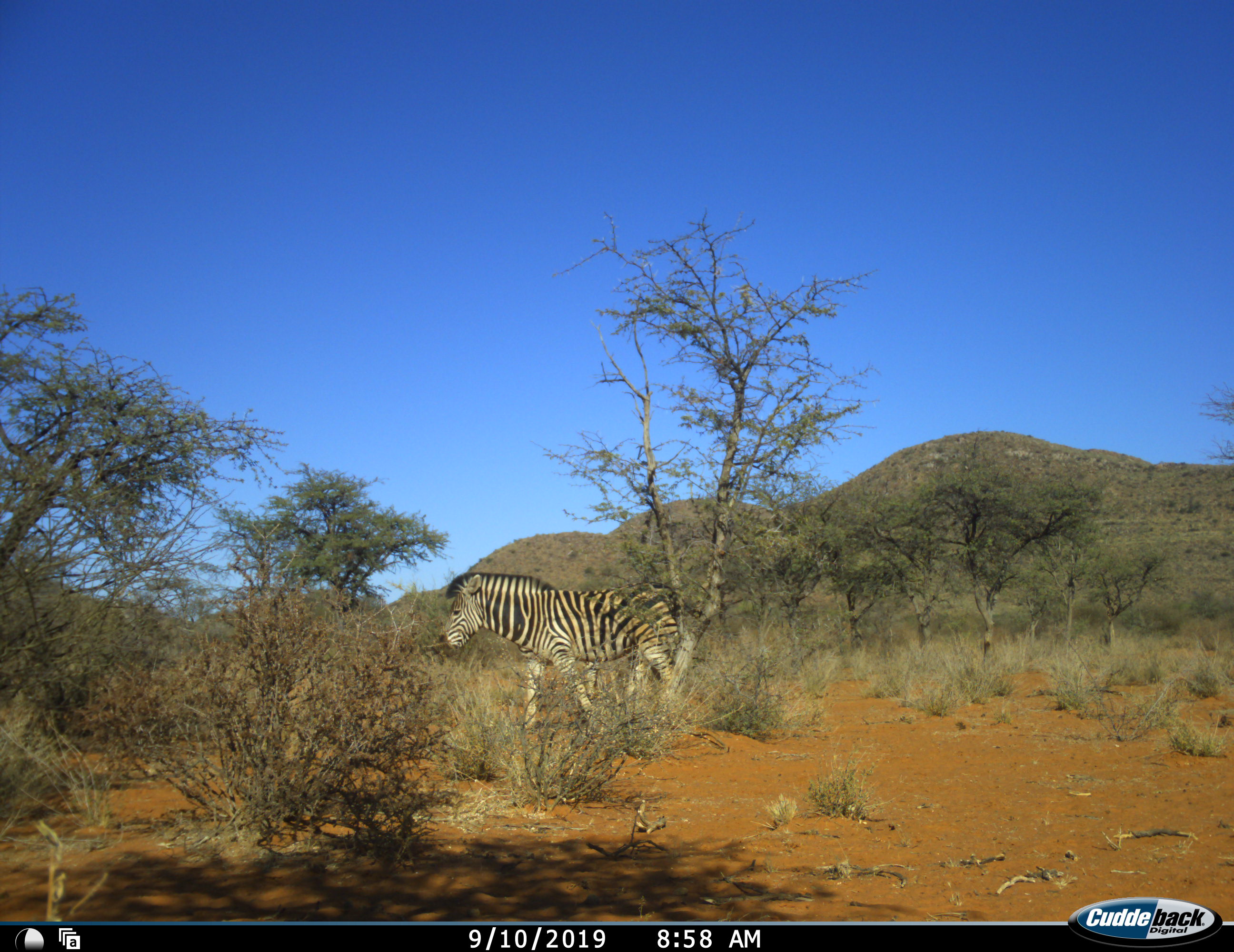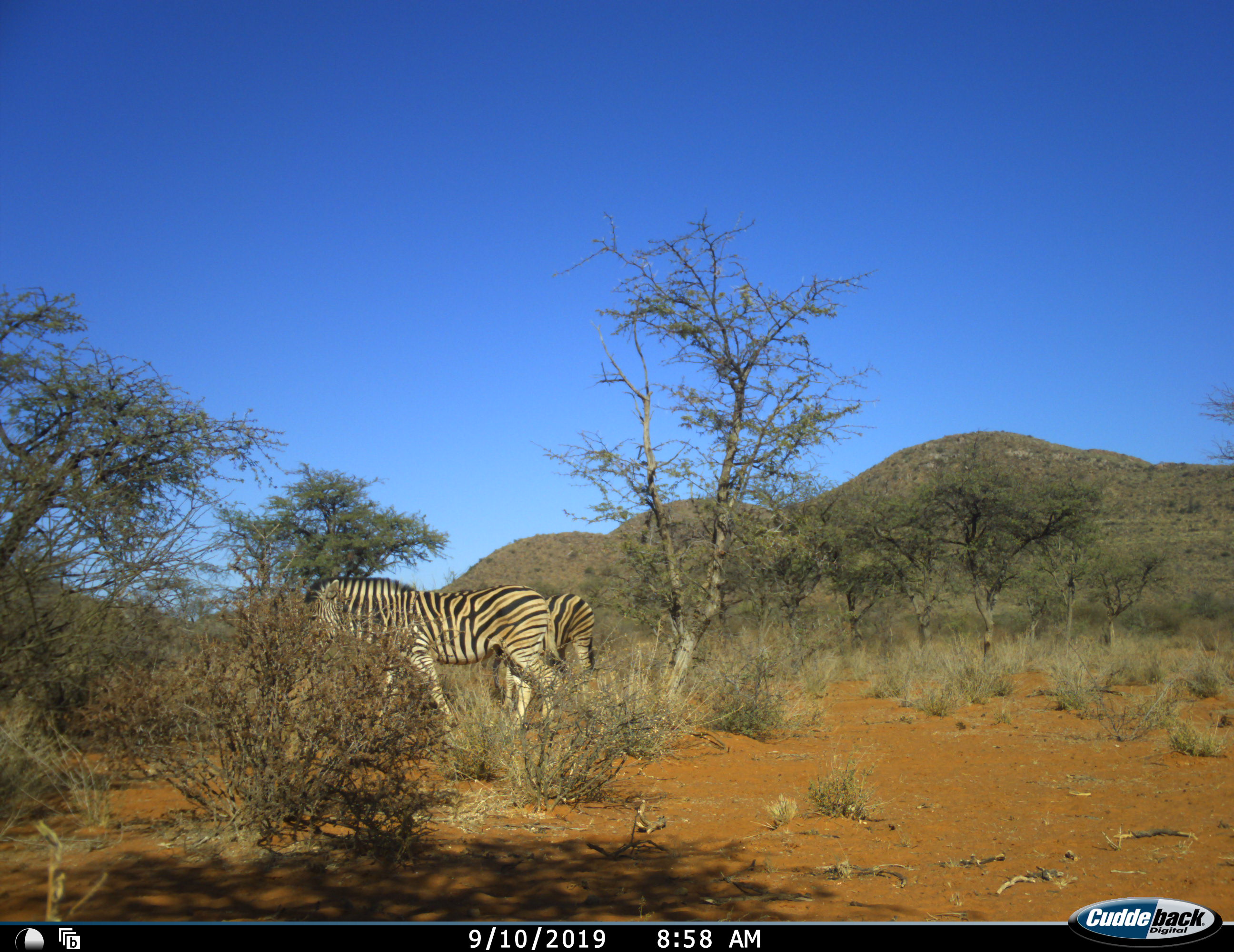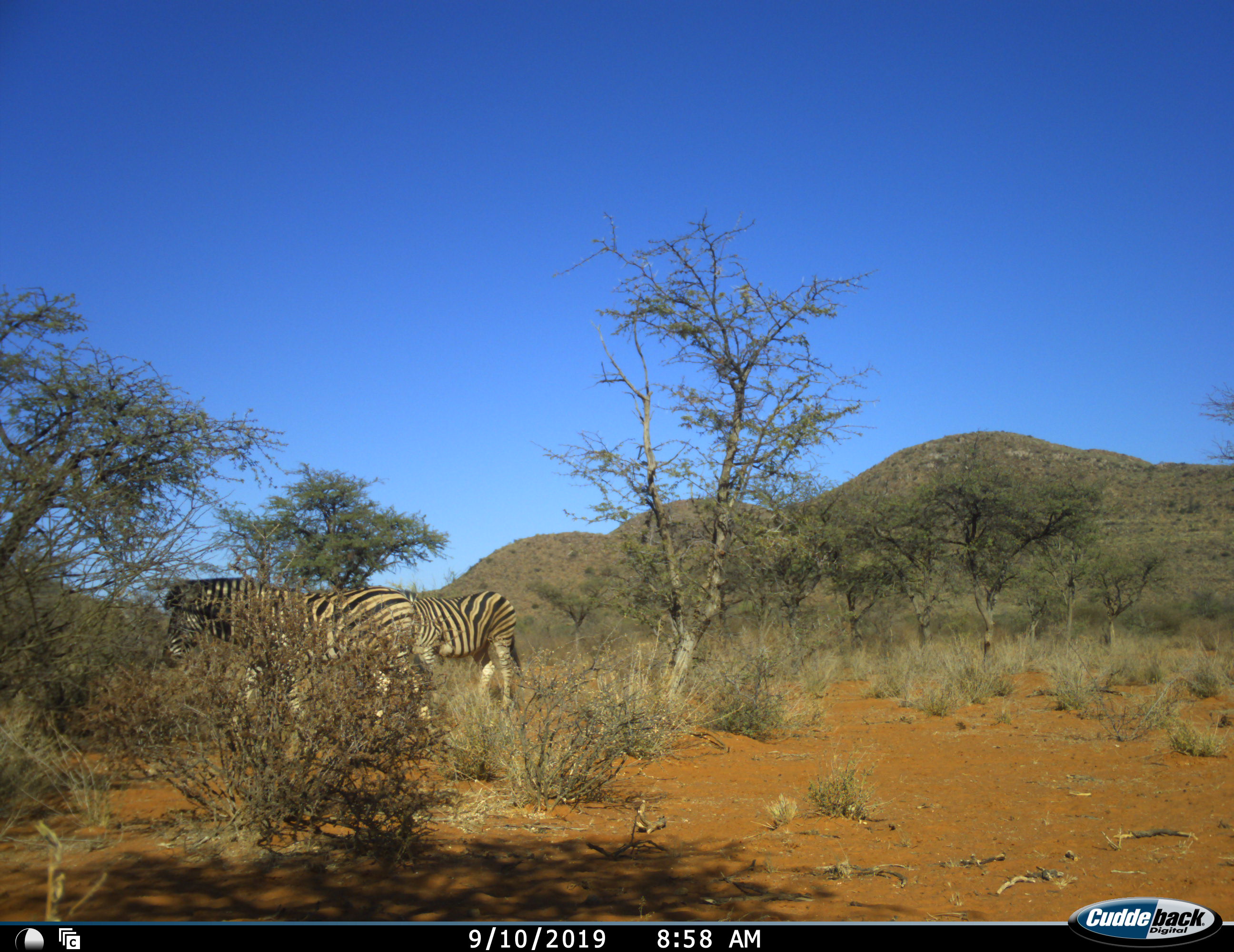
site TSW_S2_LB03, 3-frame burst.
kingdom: Animalia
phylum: Chordata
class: Mammalia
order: Perissodactyla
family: Equidae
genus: Equus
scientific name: Equus quagga burchellii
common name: burchell's zebra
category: zebraburchells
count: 2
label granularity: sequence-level